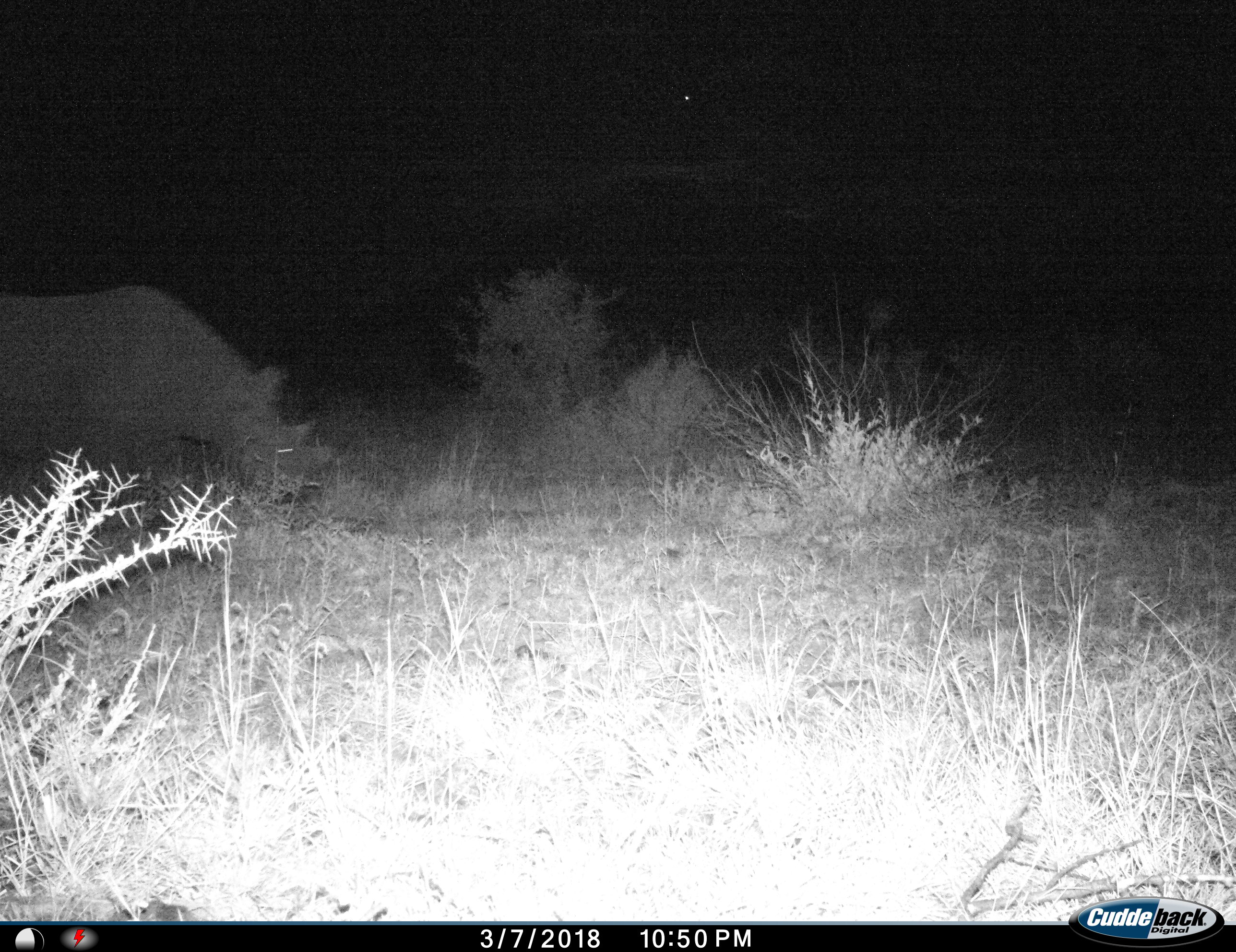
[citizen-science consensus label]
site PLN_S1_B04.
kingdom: Animalia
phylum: Chordata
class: Mammalia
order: Perissodactyla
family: Rhinocerotidae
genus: Diceros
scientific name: Diceros bicornis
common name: black rhinoceros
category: rhinocerosblack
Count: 1.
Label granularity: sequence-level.